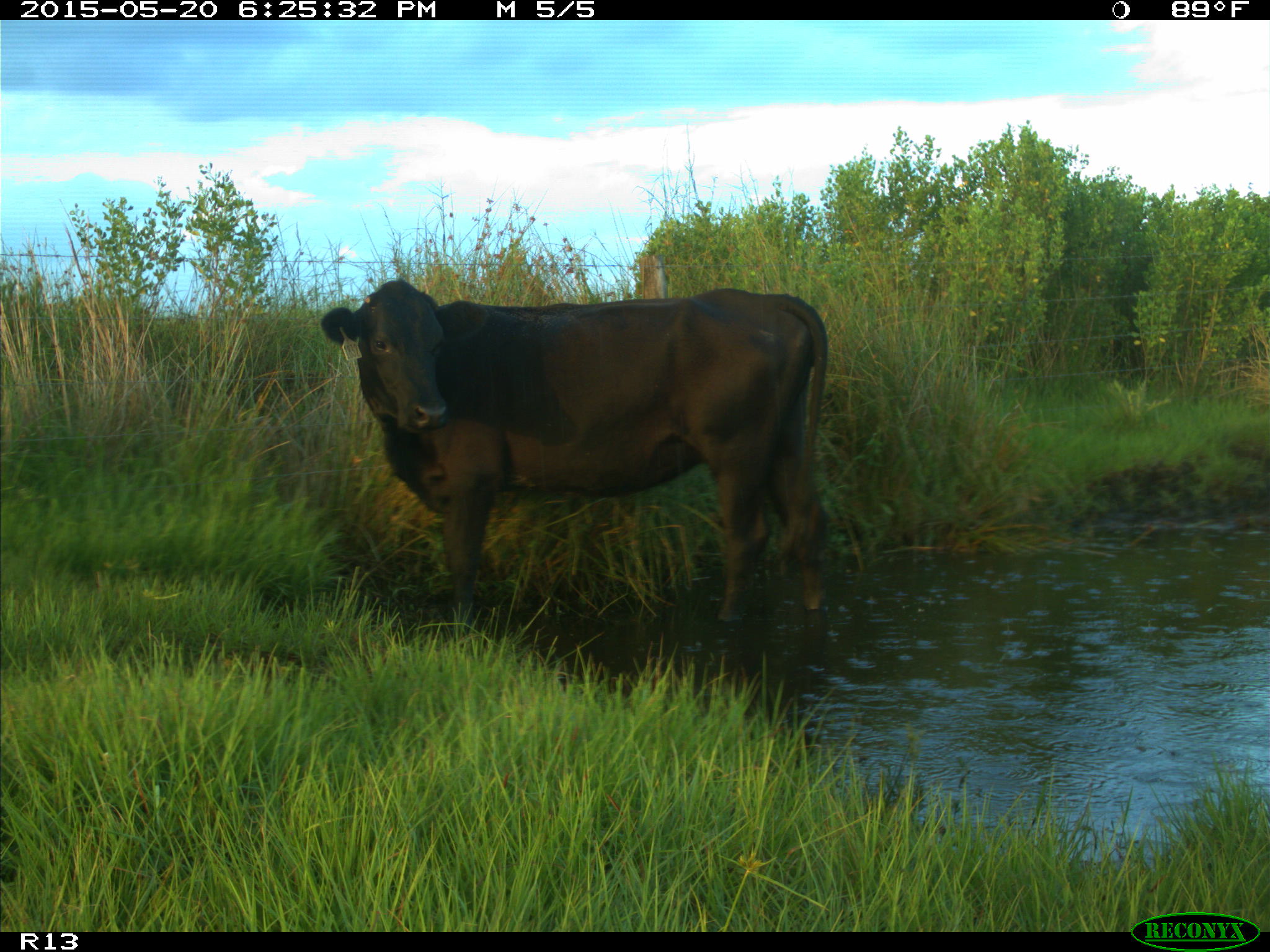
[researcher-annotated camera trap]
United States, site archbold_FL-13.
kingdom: Animalia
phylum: Chordata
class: Mammalia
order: Artiodactyla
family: Bovidae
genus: Bos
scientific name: Bos taurus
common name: domestic cow